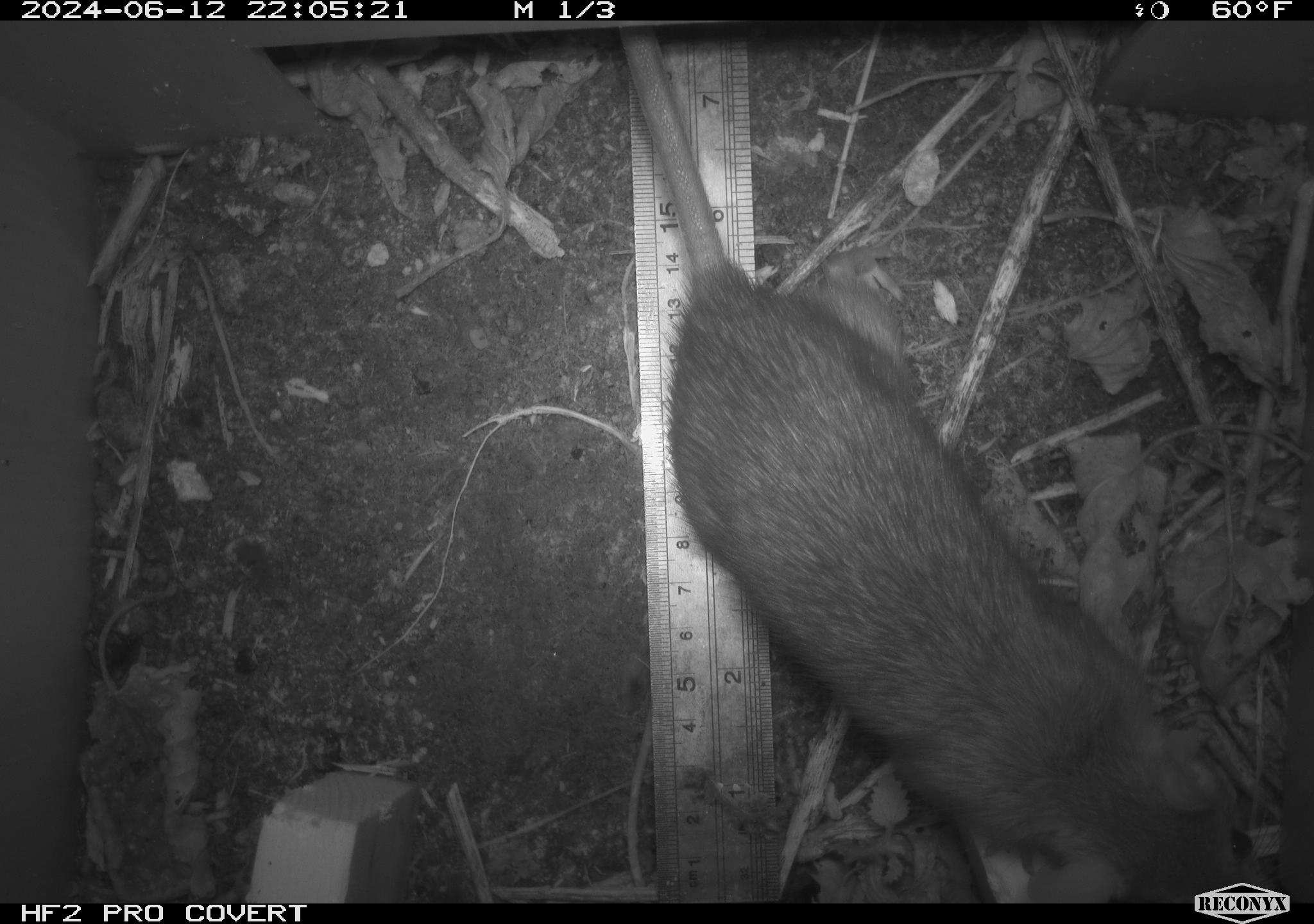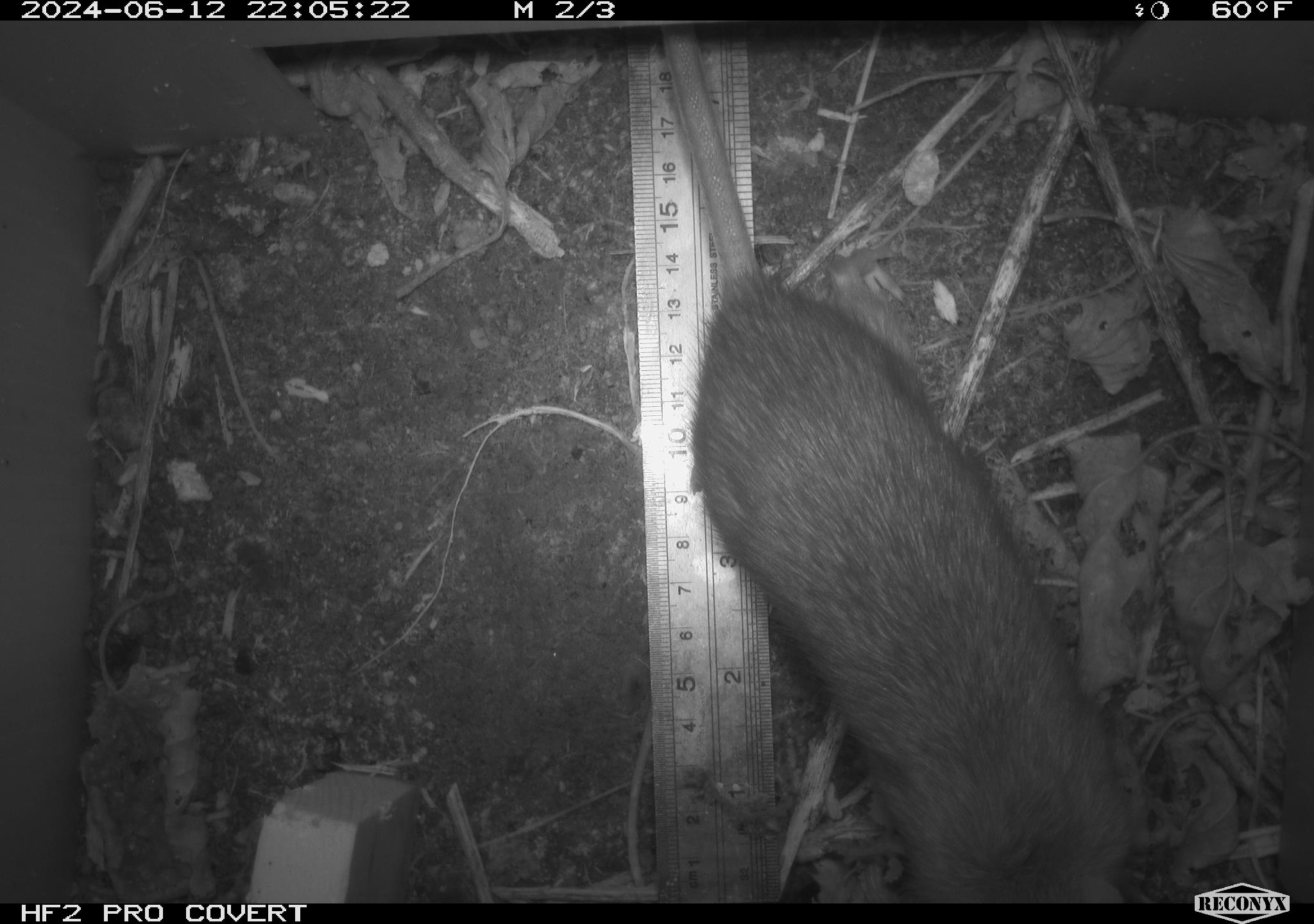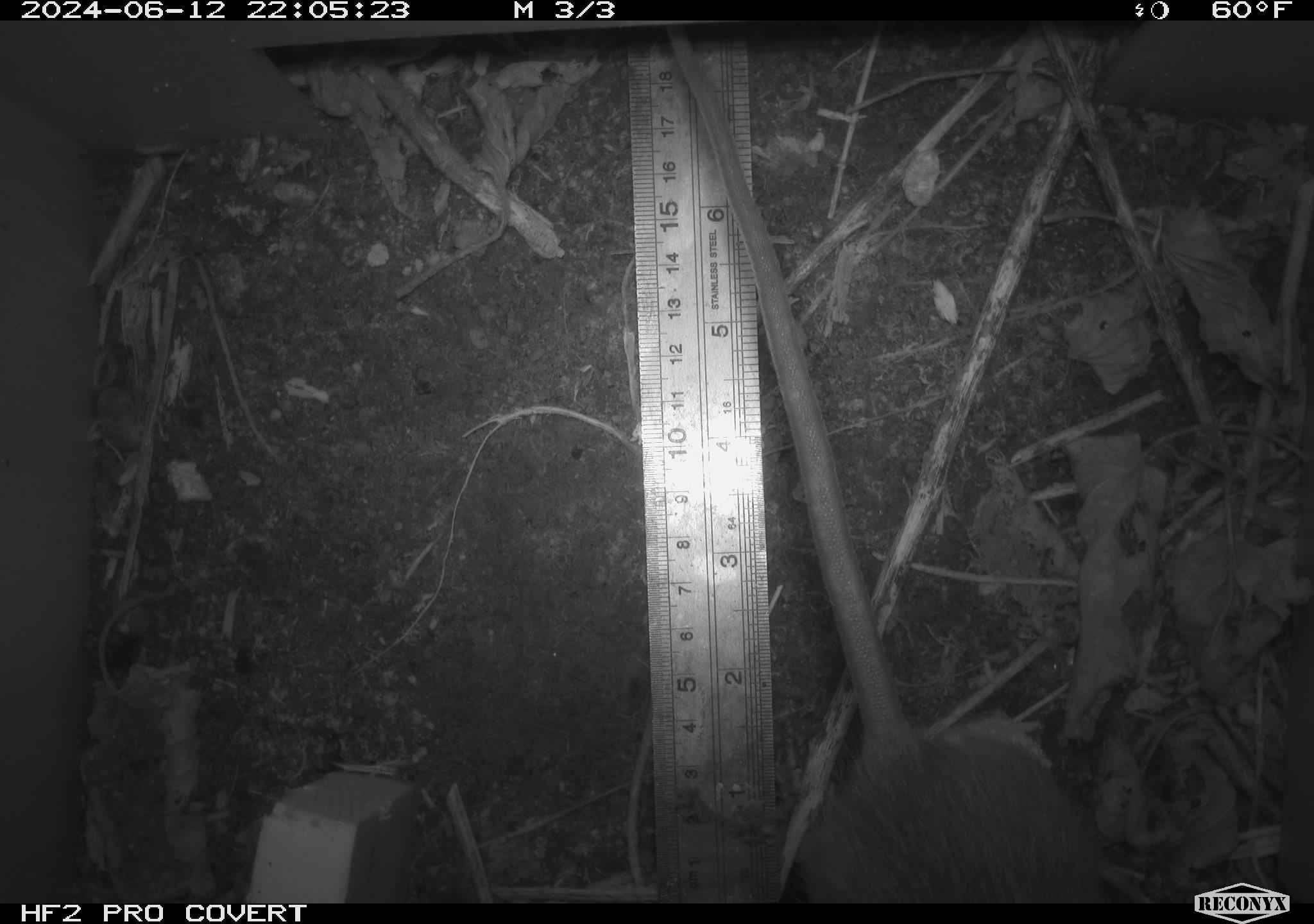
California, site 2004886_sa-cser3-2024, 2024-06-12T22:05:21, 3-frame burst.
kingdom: Animalia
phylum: Chordata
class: Mammalia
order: Rodentia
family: Muridae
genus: Rattus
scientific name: Rattus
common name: rat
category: rattus species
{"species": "rattus species (rat) (Rattus)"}